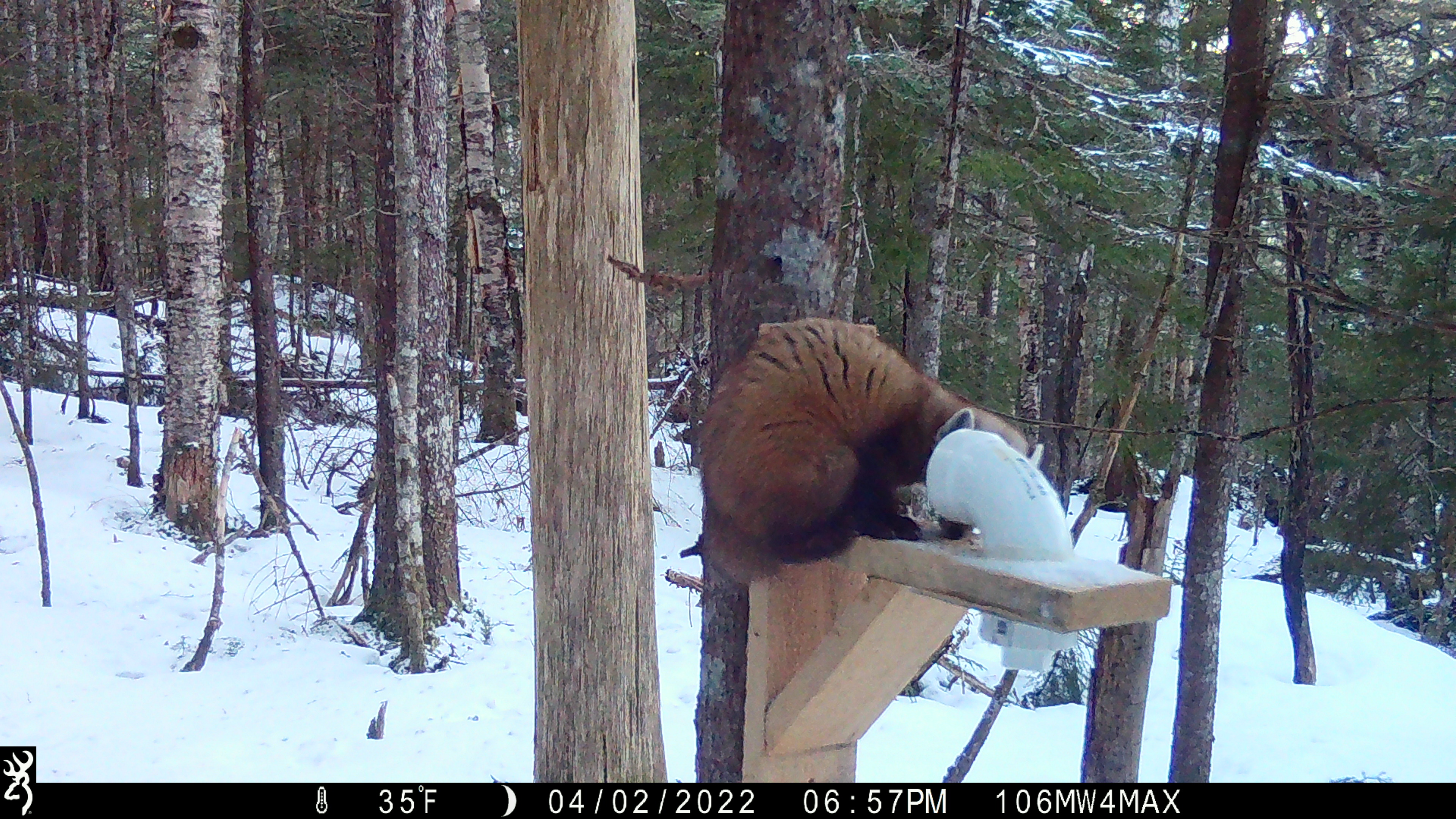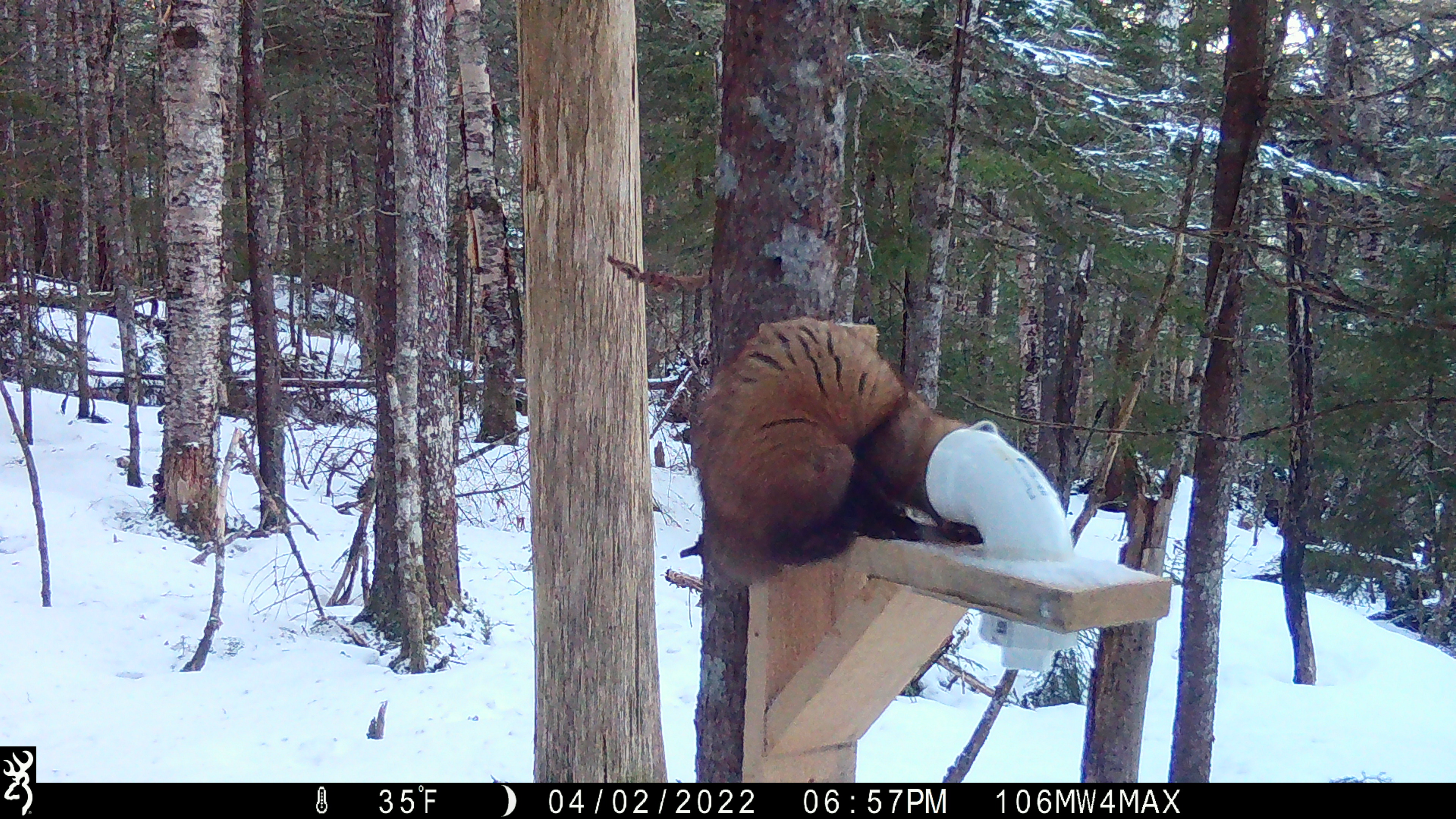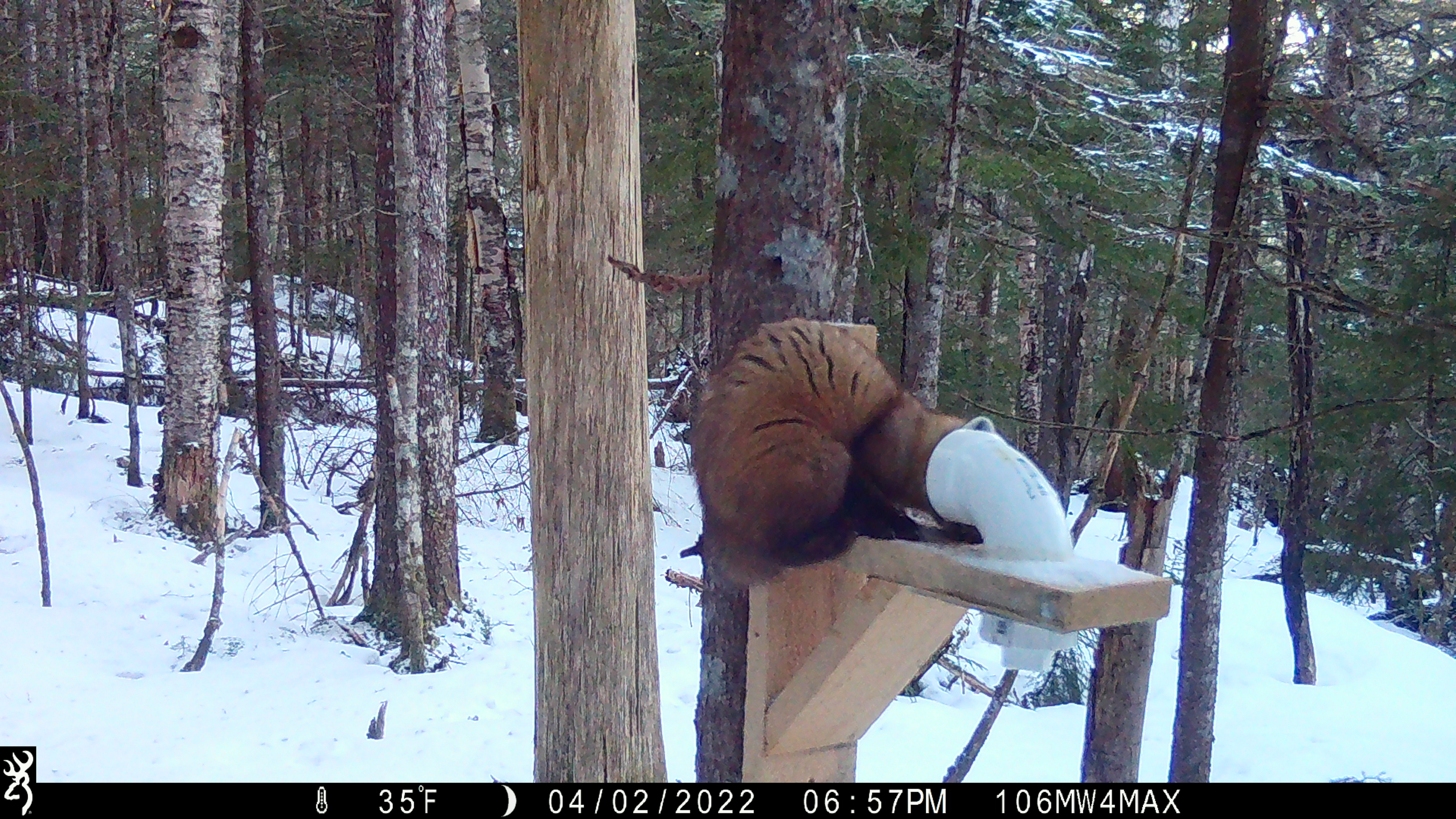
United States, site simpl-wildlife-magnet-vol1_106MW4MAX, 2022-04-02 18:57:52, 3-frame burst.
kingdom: Animalia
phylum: Chordata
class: Mammalia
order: Carnivora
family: Mustelidae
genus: Martes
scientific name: Martes americana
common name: american marten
American marten (Martes americana).